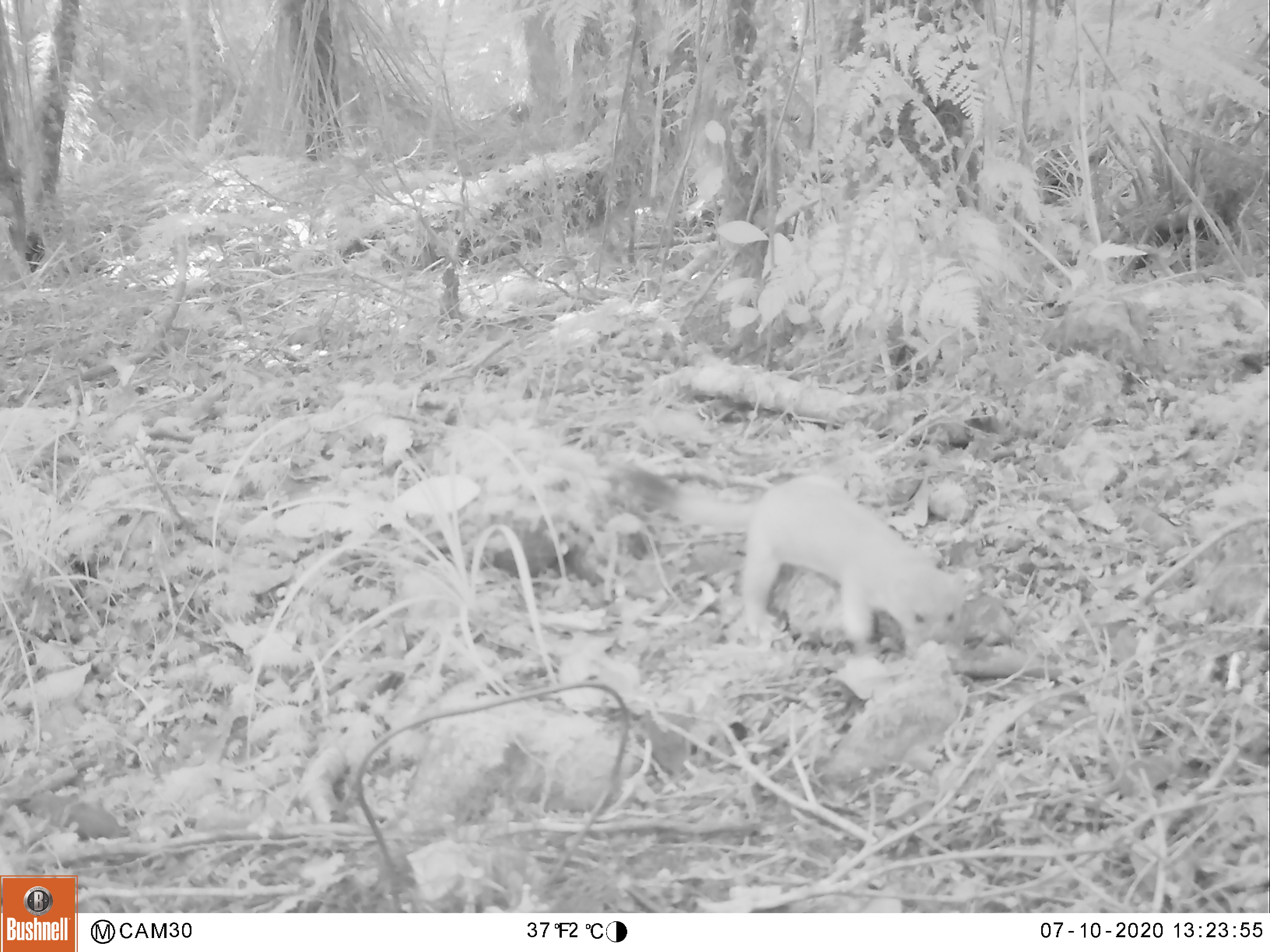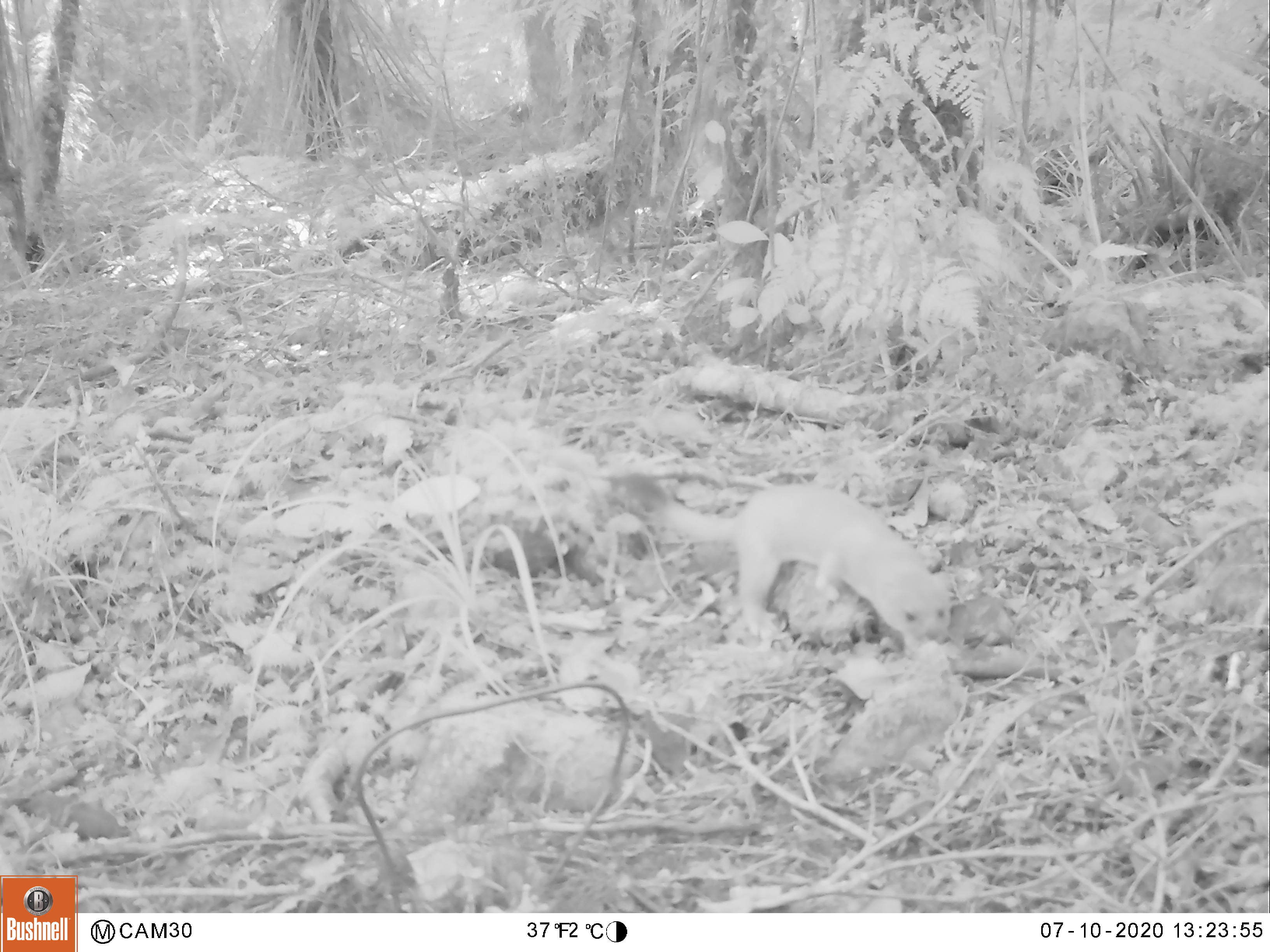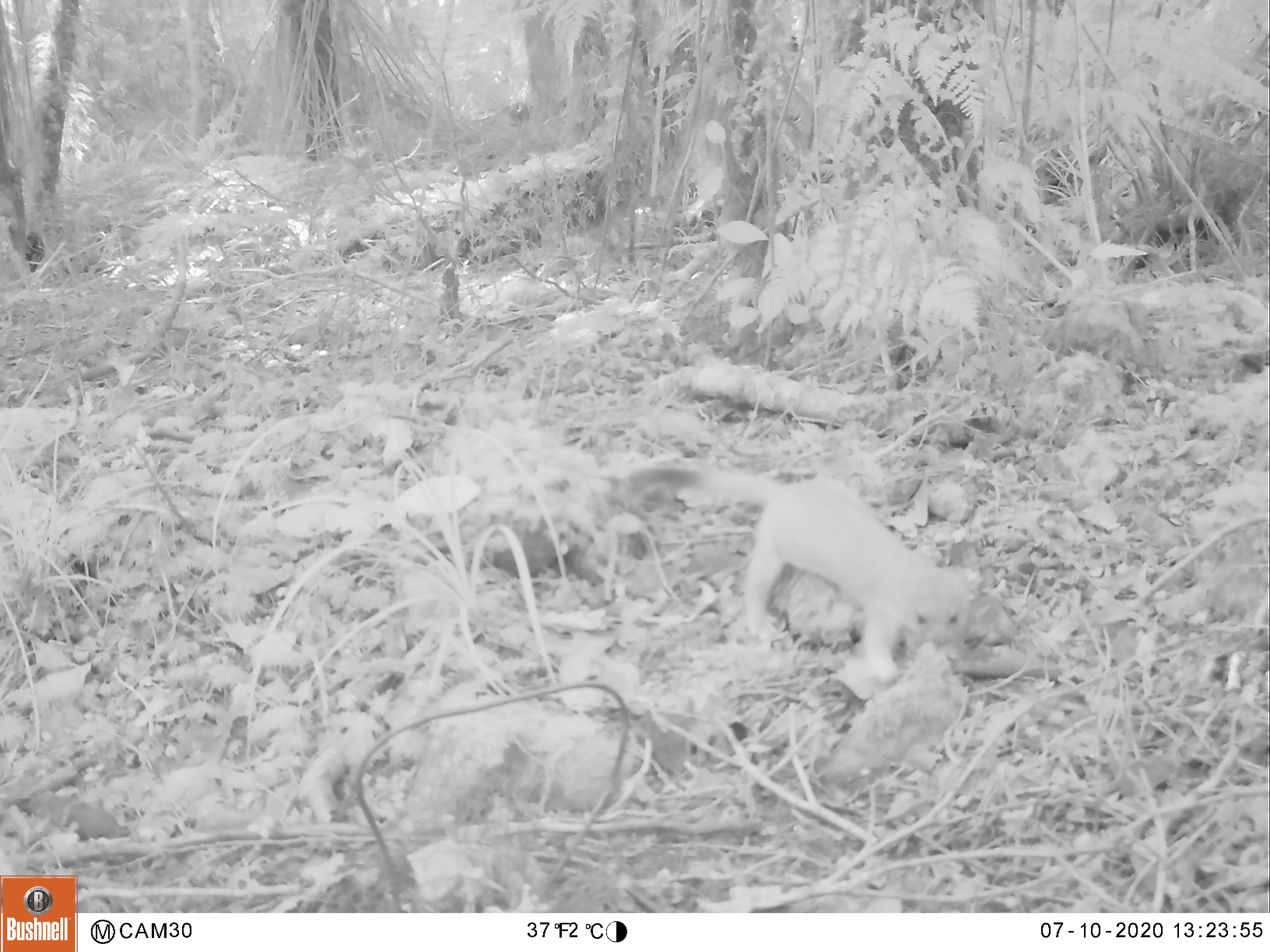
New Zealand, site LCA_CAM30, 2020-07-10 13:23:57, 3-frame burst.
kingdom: Animalia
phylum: Chordata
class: Mammalia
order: Carnivora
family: Mustelidae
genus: Mustela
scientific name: Mustela erminea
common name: stoat